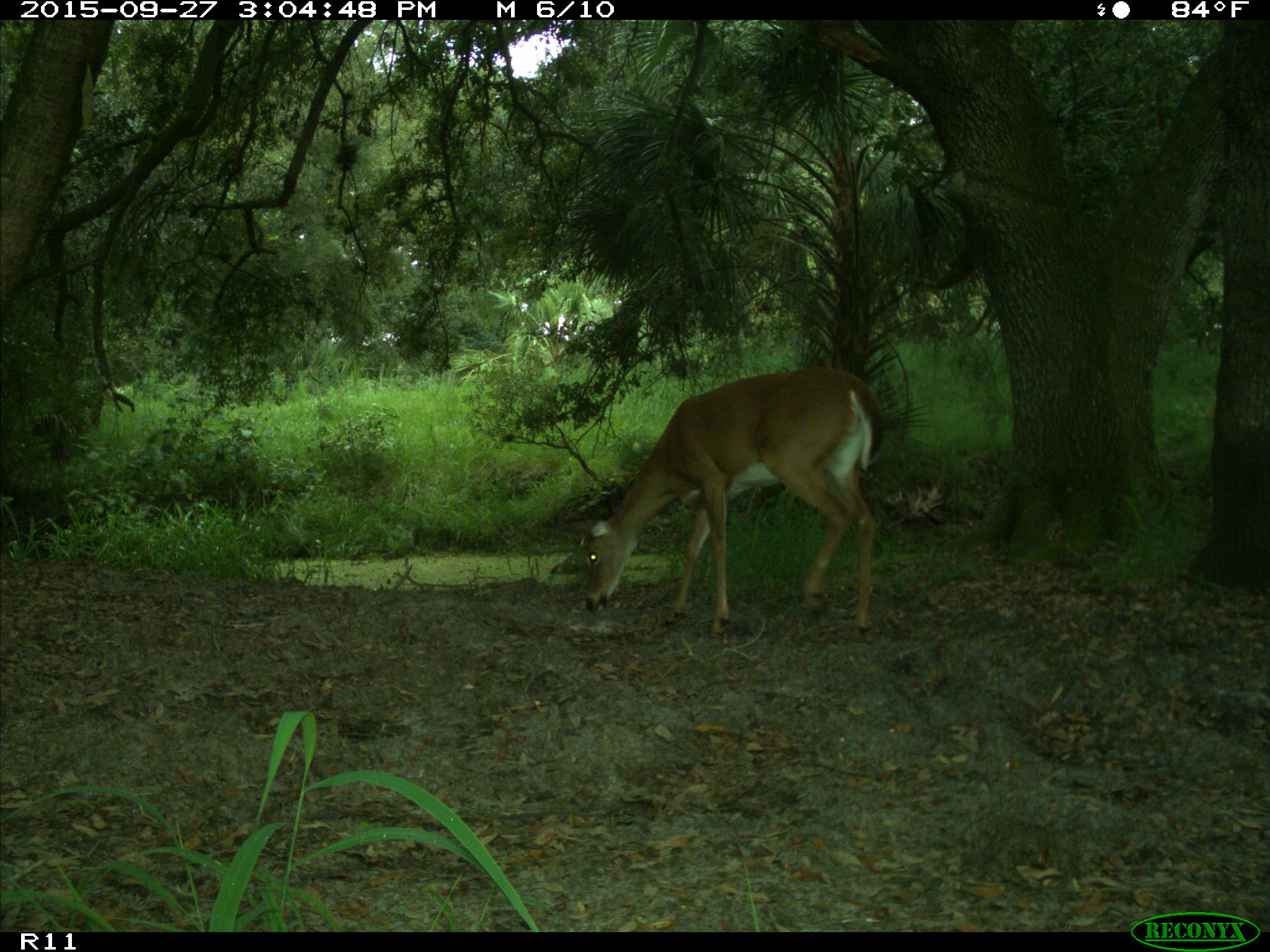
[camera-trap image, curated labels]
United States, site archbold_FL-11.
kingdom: Animalia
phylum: Chordata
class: Mammalia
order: Artiodactyla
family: Cervidae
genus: Odocoileus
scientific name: Odocoileus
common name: deer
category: unidentified deer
Unidentified deer (deer) (Odocoileus).